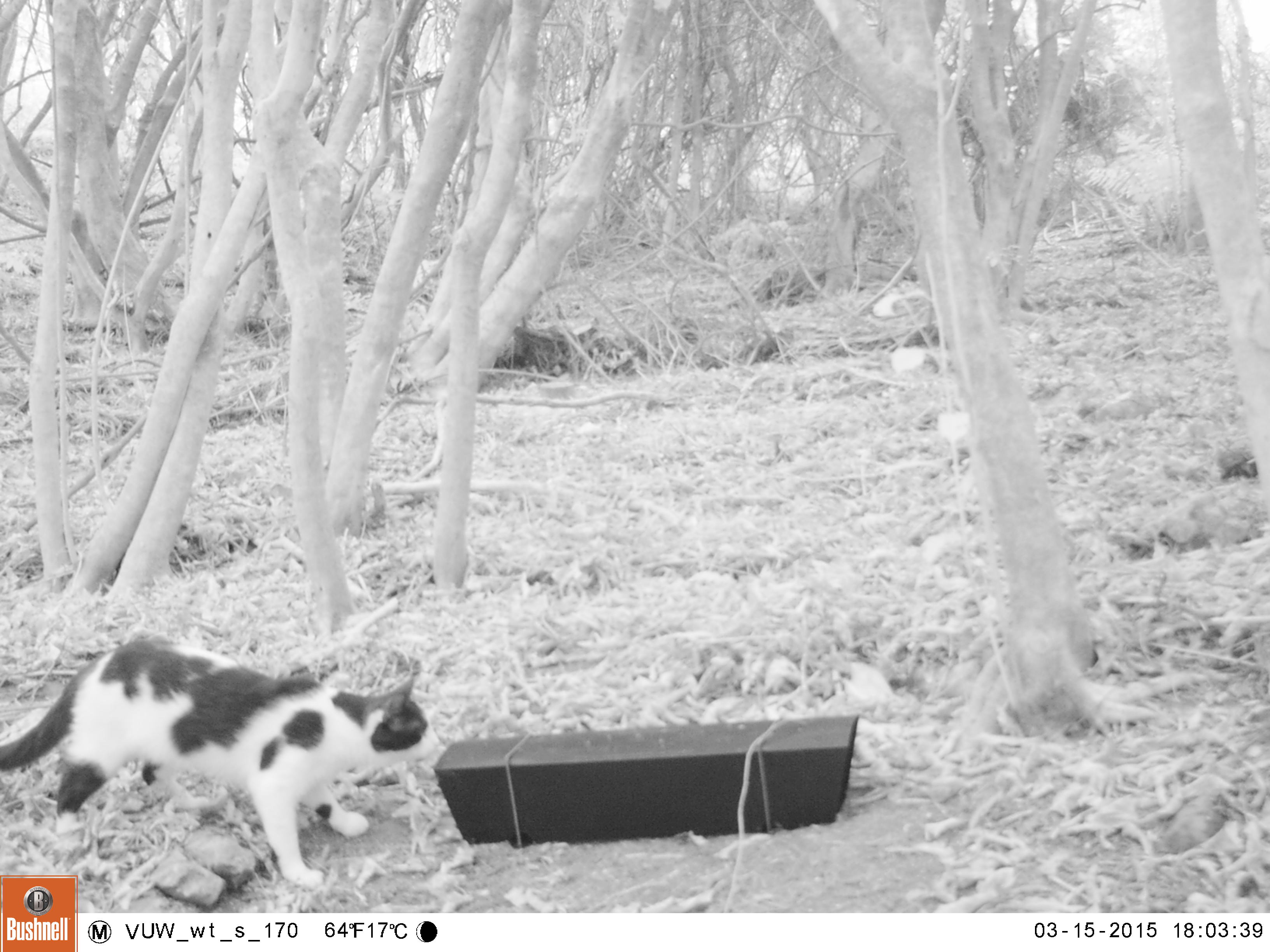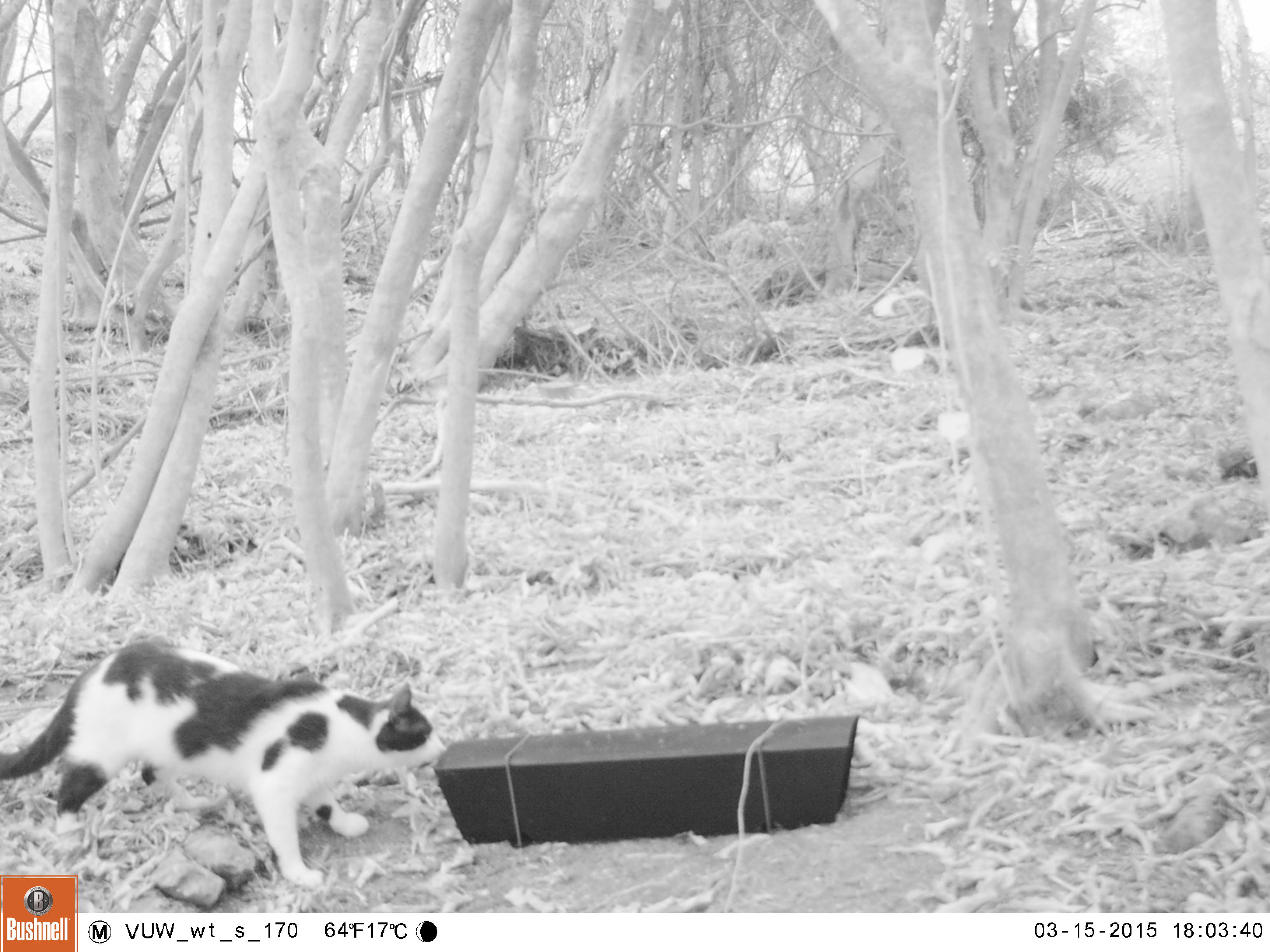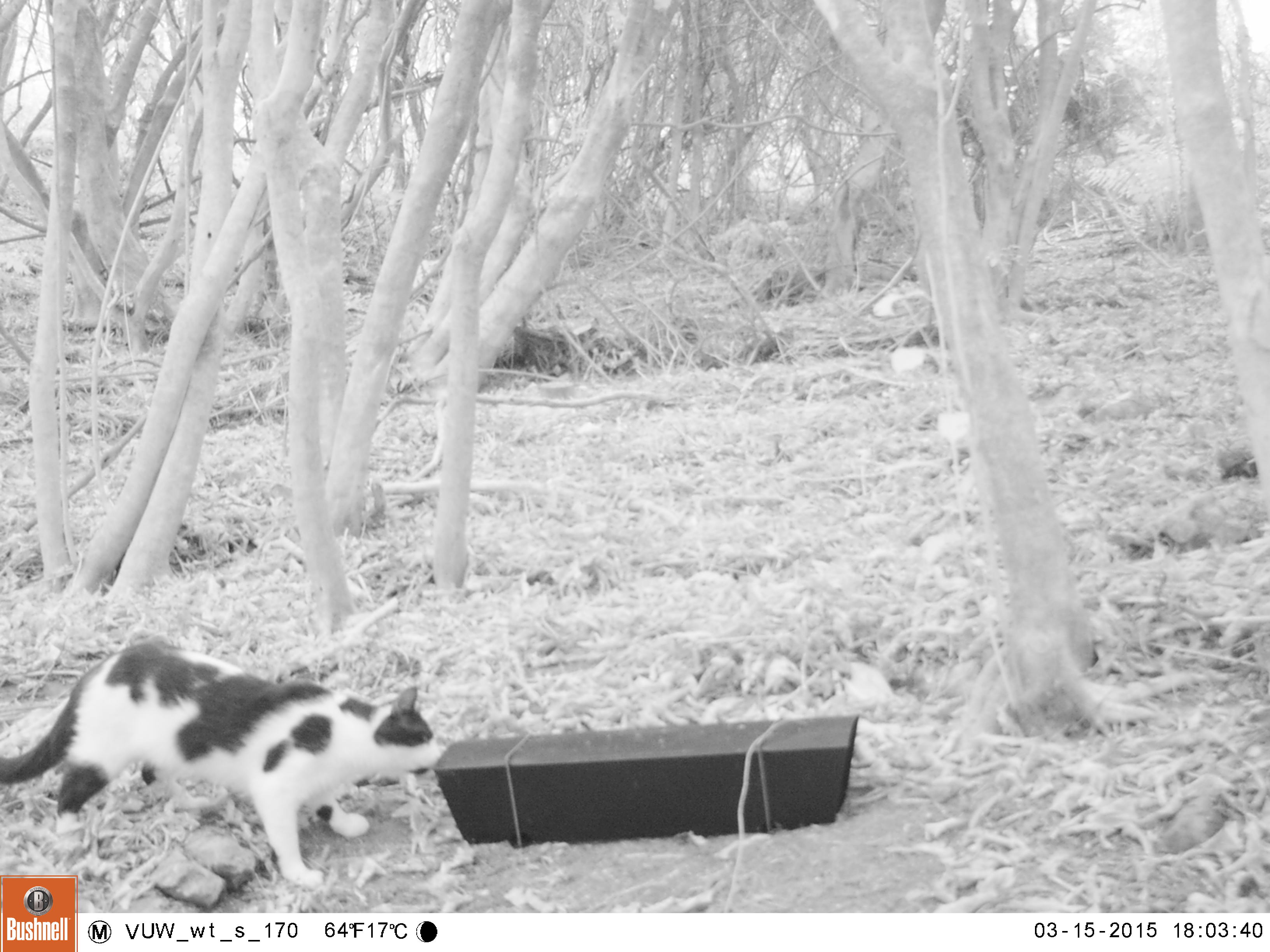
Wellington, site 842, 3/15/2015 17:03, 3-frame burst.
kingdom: Animalia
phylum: Chordata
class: Mammalia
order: Carnivora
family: Felidae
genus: Felis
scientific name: Felis catus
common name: cat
Cat (Felis catus).